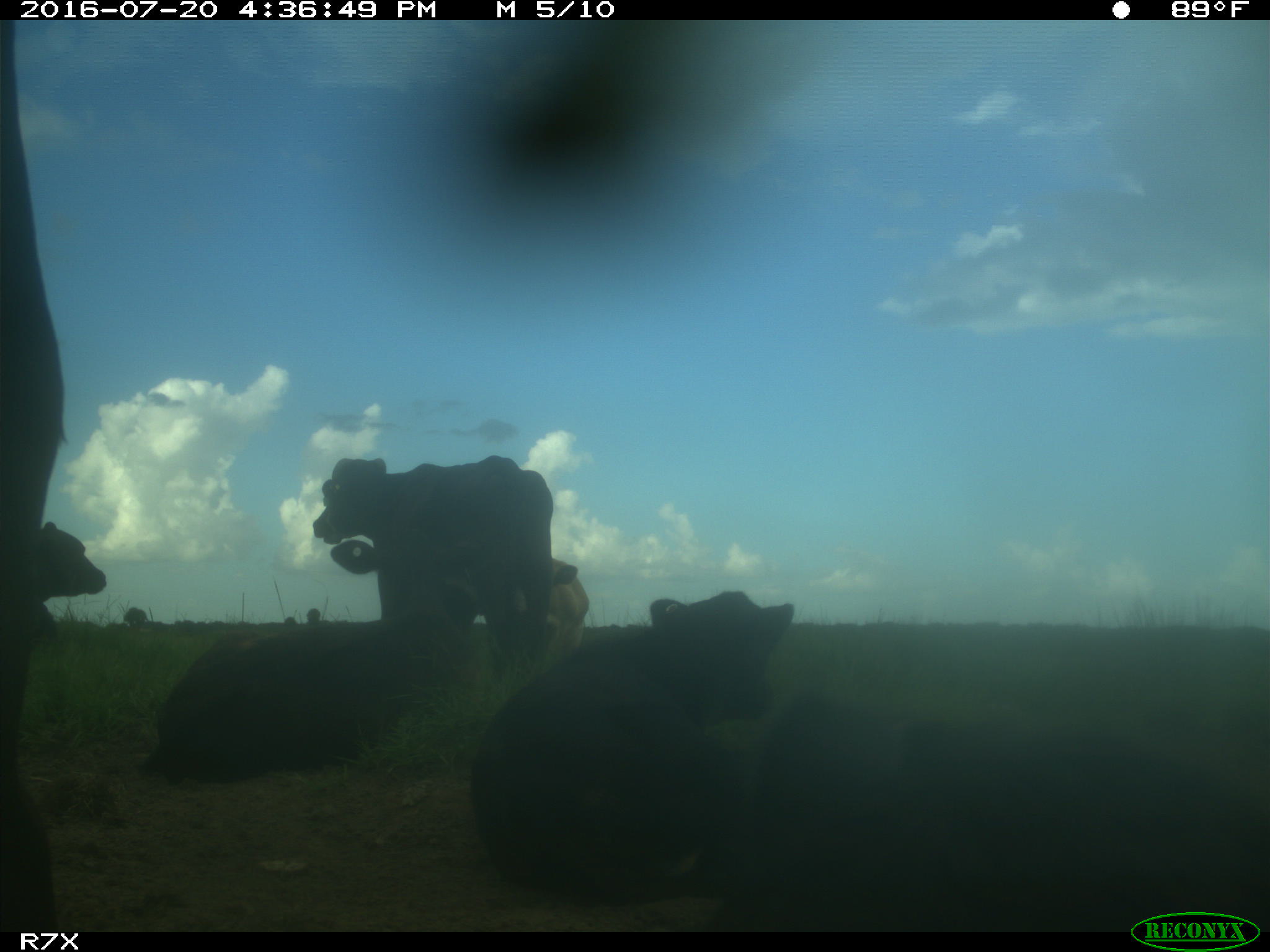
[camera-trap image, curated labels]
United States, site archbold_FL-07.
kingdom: Animalia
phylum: Chordata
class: Mammalia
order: Artiodactyla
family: Bovidae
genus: Bos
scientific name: Bos taurus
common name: domestic cow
Bos taurus (domestic cow).